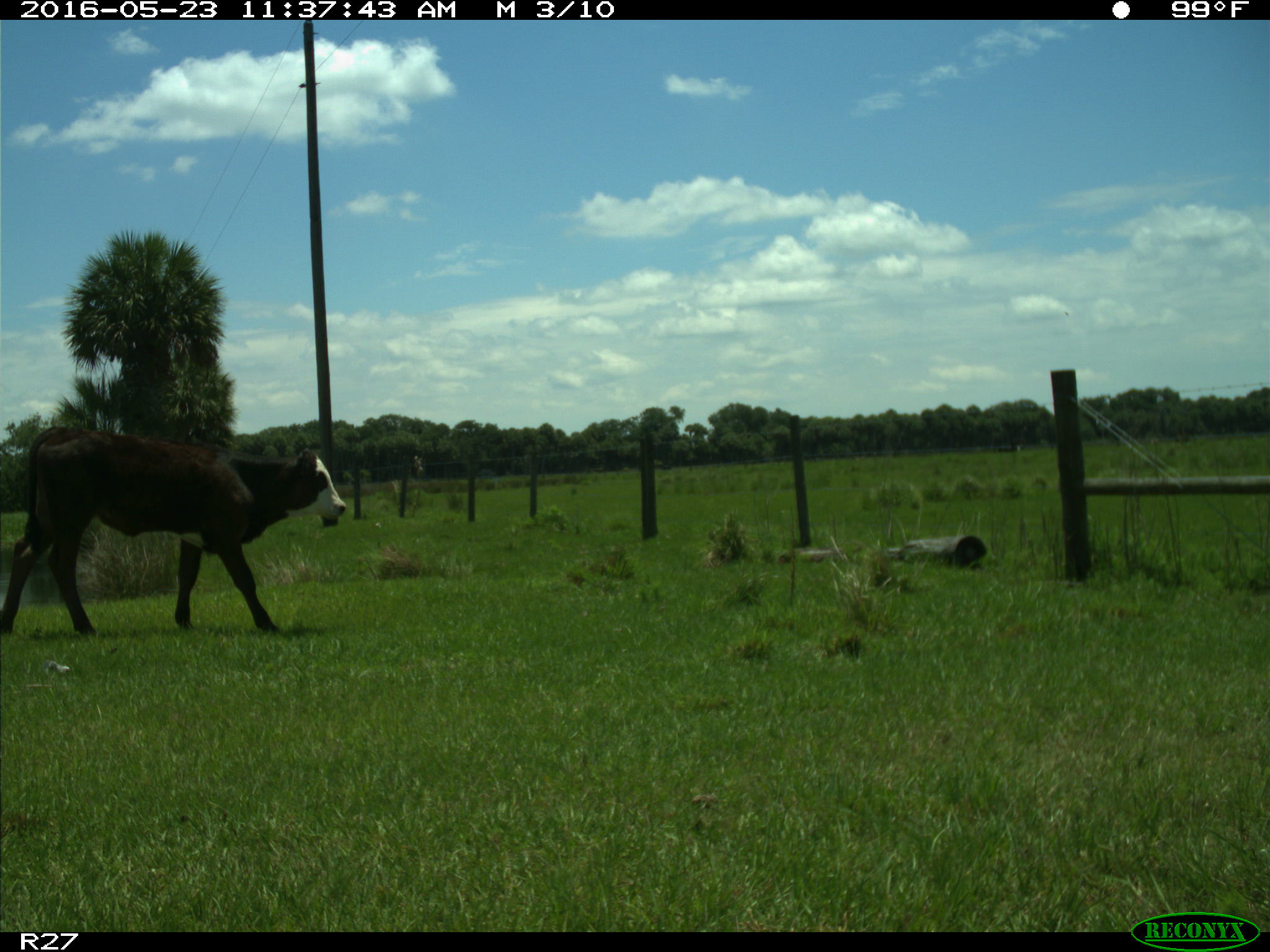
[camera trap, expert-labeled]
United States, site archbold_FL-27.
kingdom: Animalia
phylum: Chordata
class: Mammalia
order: Artiodactyla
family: Bovidae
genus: Bos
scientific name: Bos taurus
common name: domestic cow